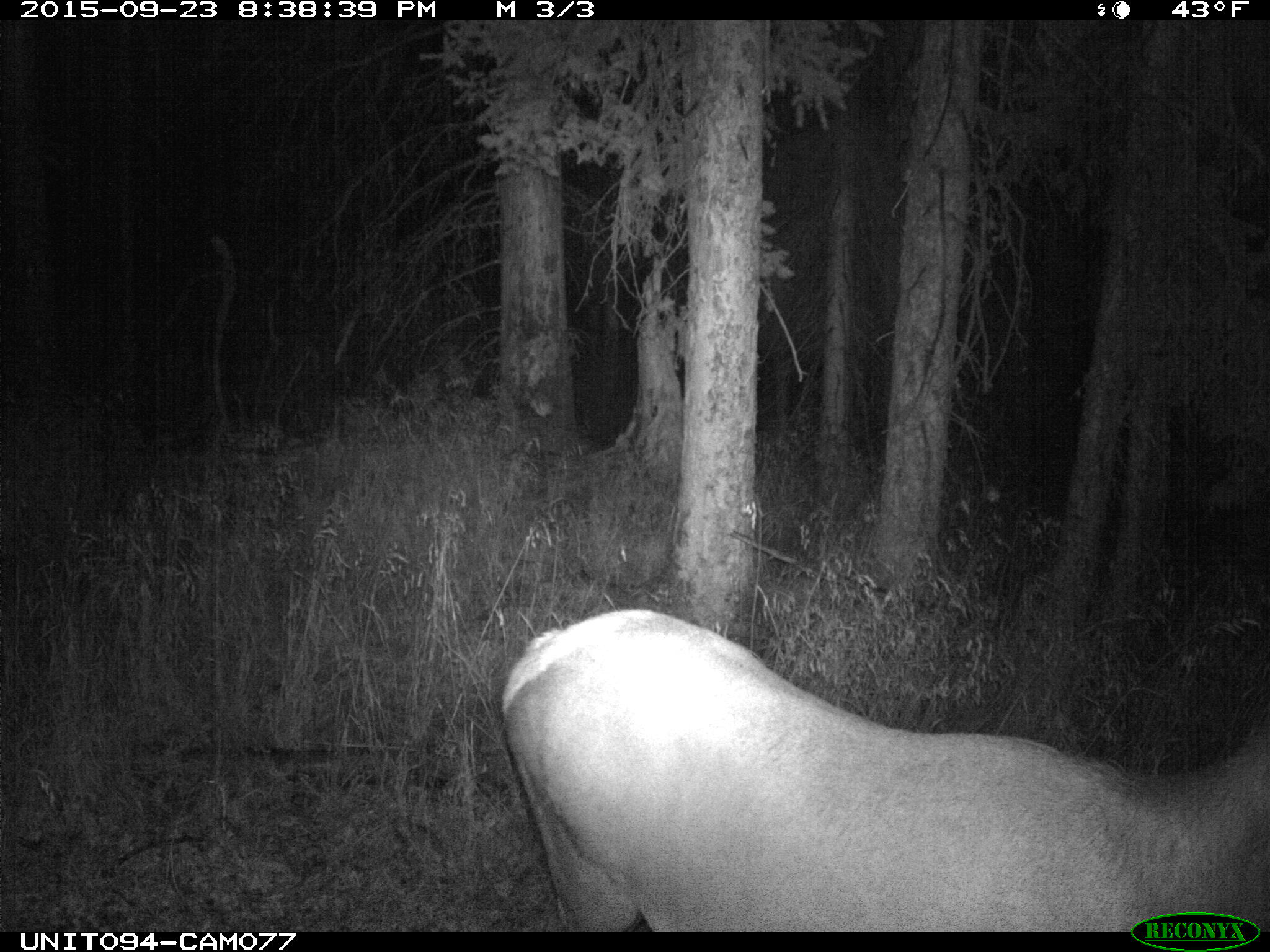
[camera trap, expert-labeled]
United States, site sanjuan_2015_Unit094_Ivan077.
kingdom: Animalia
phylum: Chordata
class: Mammalia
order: Artiodactyla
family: Cervidae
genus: Cervus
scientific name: Cervus elaphus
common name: red deer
Cervus elaphus (red deer).